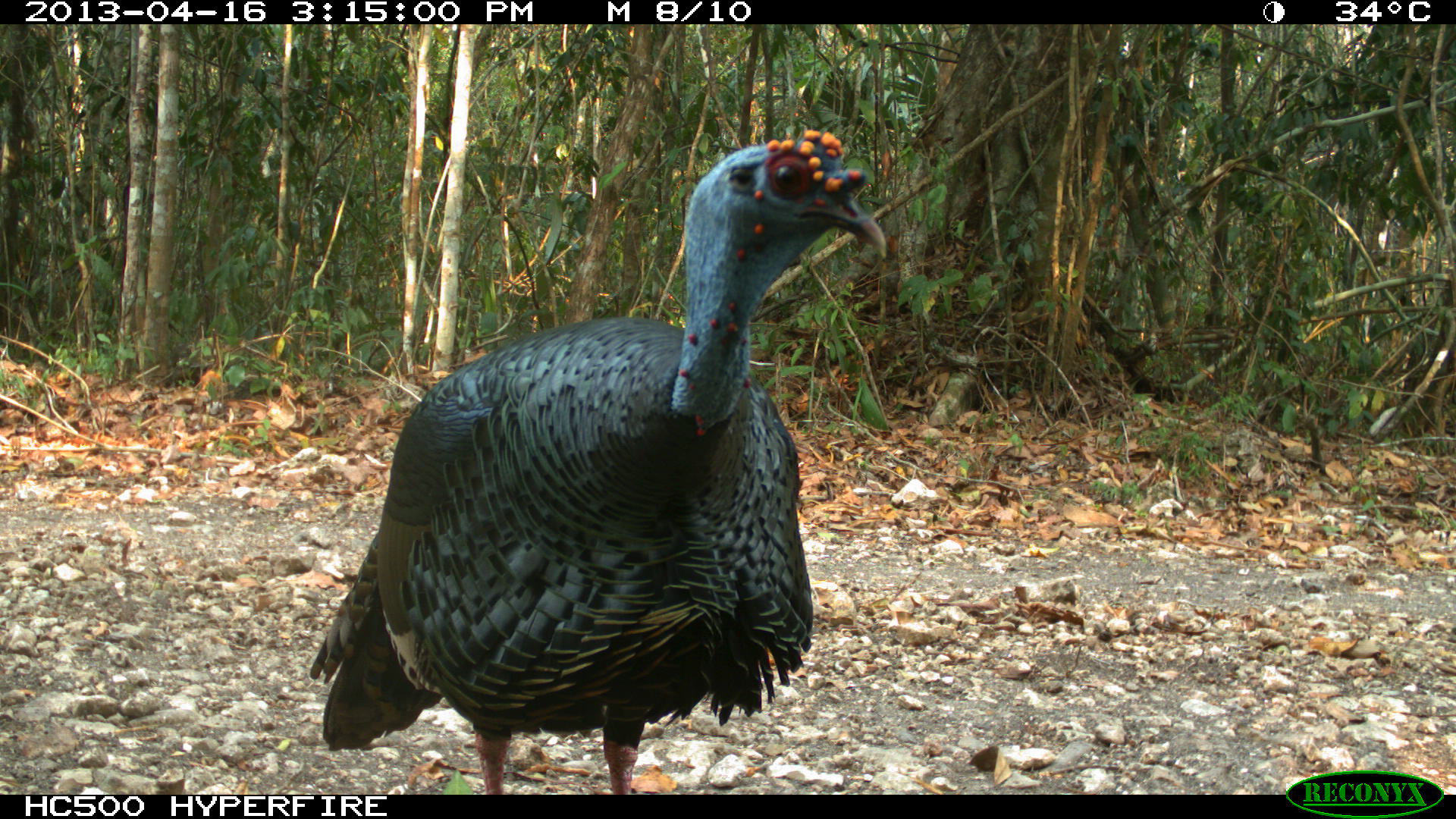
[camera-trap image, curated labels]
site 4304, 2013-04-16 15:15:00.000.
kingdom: Animalia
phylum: Chordata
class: Aves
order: Galliformes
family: Phasianidae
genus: Meleagris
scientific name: Meleagris ocellata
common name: ocellated turkey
Meleagris ocellata (ocellated turkey), count 1, sex male.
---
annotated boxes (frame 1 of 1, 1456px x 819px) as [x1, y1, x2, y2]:
meleagris ocellata: [307, 128, 887, 794]